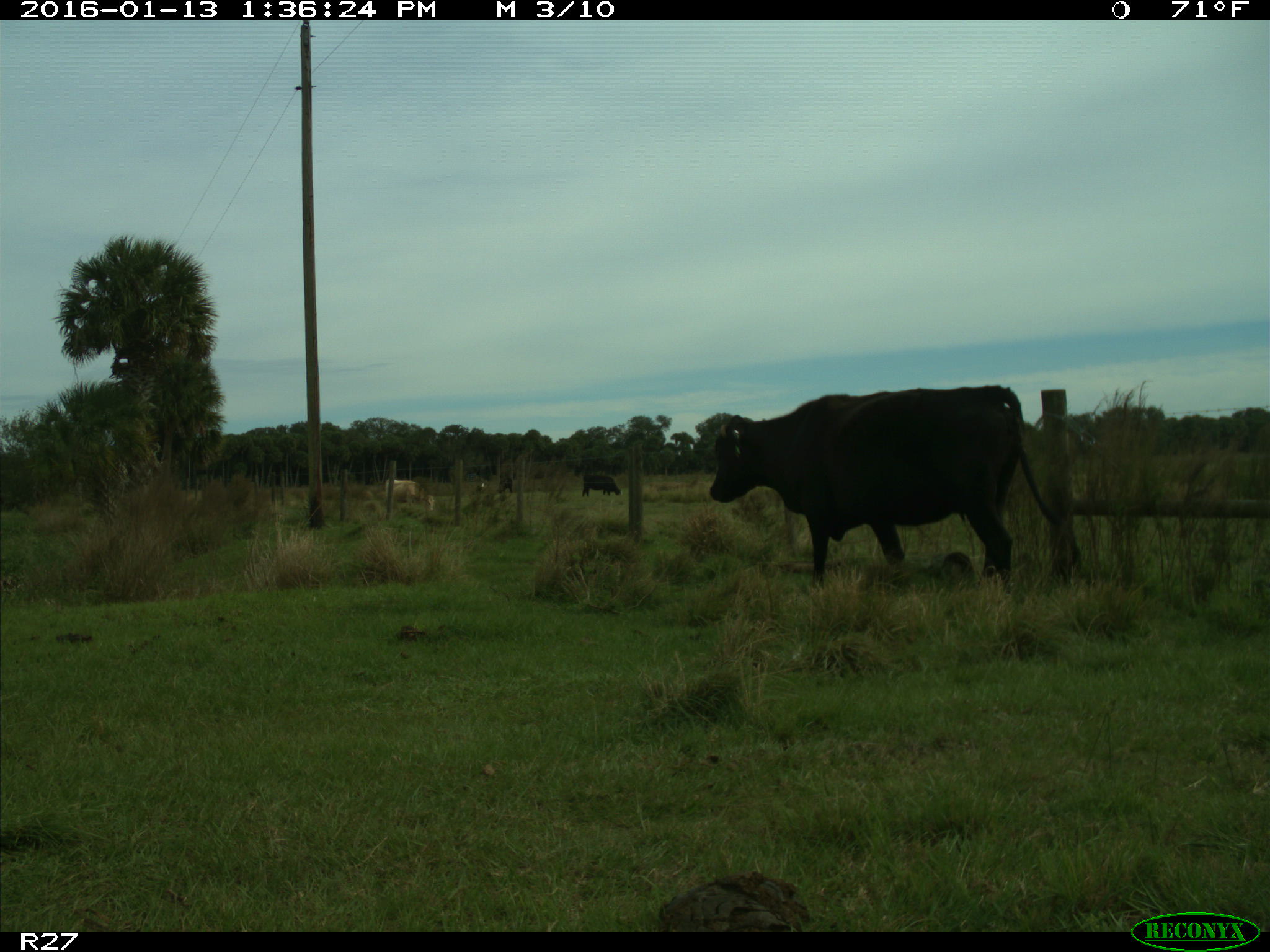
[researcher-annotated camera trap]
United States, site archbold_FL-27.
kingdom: Animalia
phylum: Chordata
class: Mammalia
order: Artiodactyla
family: Bovidae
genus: Bos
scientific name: Bos taurus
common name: domestic cow